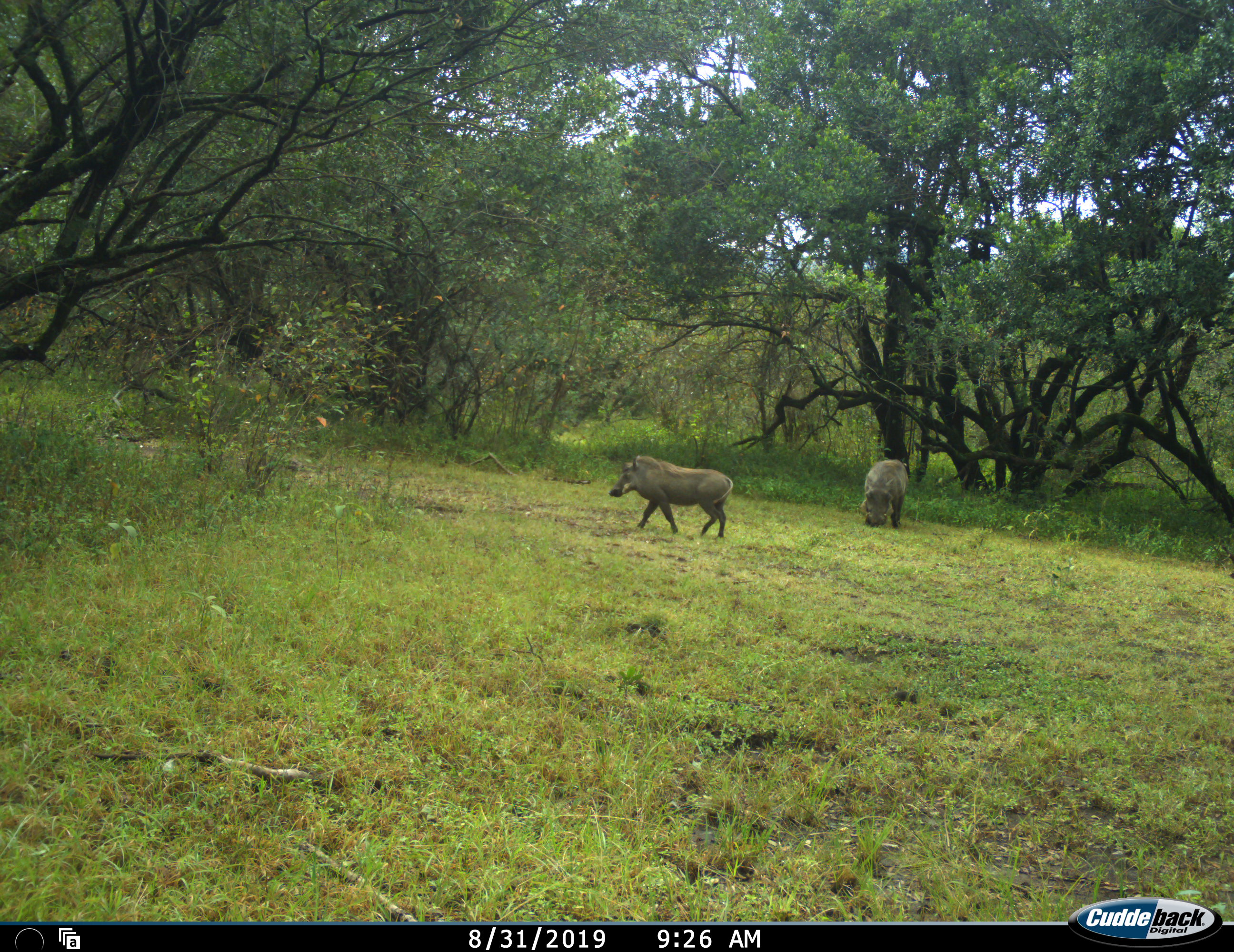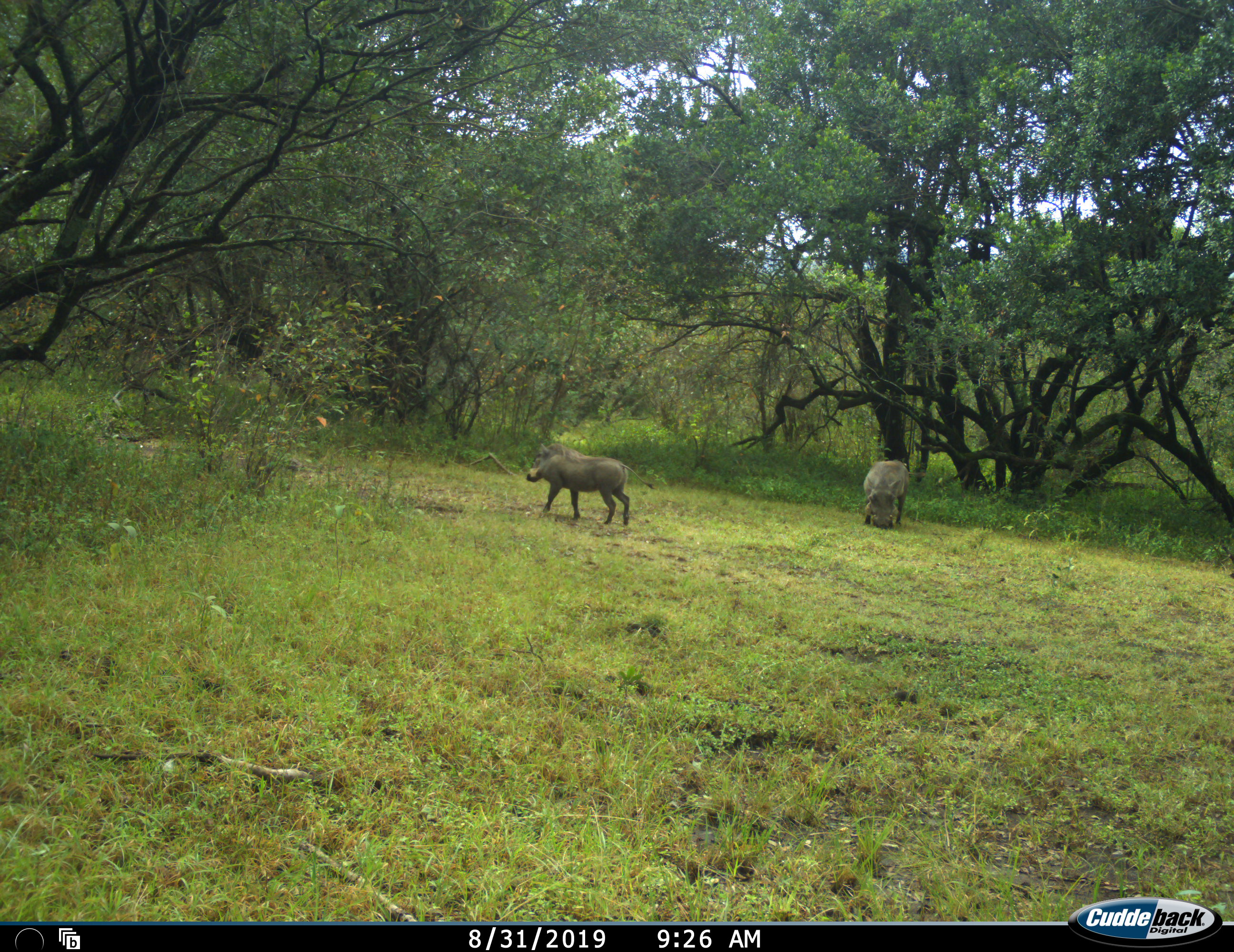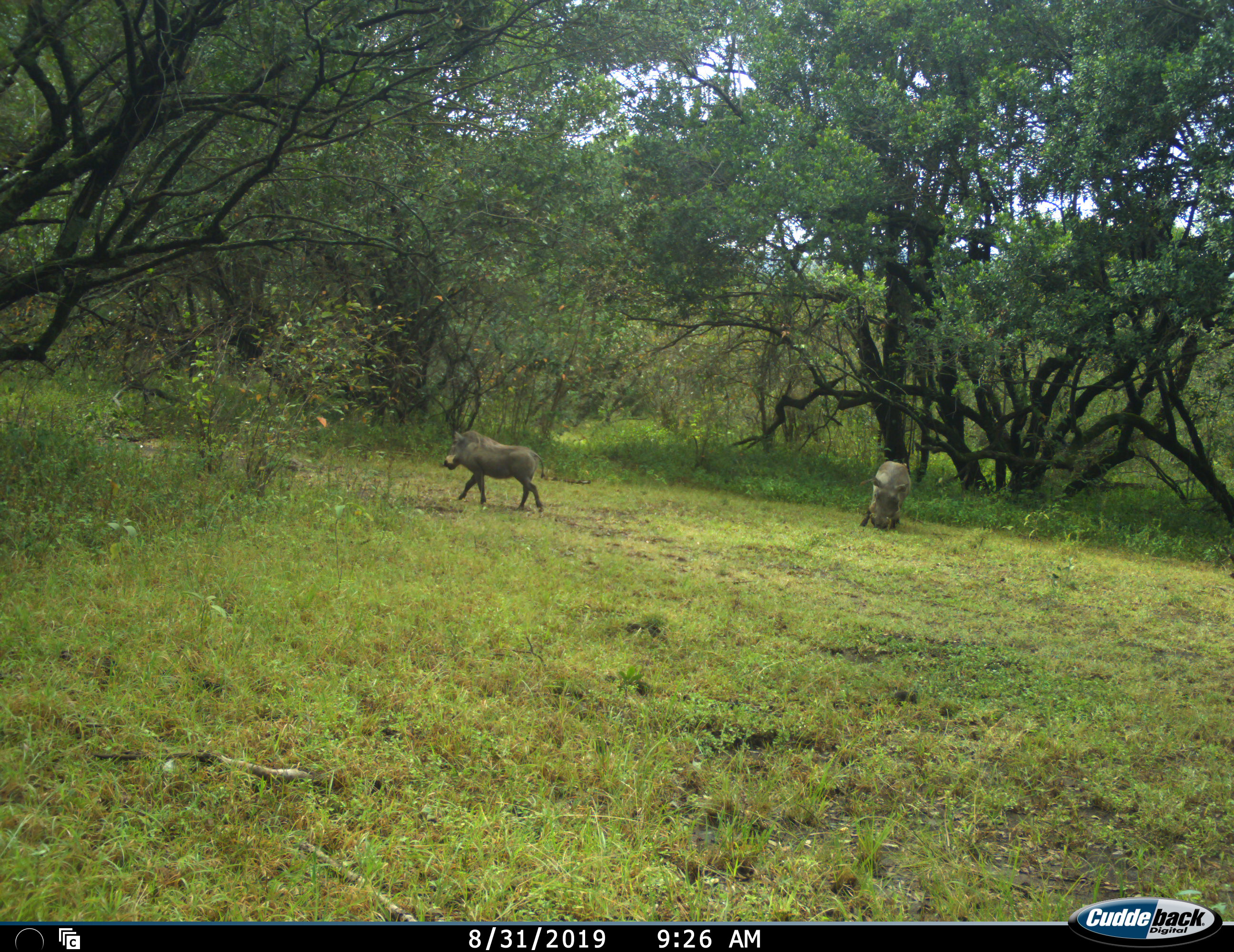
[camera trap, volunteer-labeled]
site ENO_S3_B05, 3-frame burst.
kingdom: Animalia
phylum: Chordata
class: Mammalia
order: Artiodactyla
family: Suidae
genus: Phacochoerus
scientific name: Phacochoerus africanus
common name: warthog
Warthog (Phacochoerus africanus), count 2. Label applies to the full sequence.